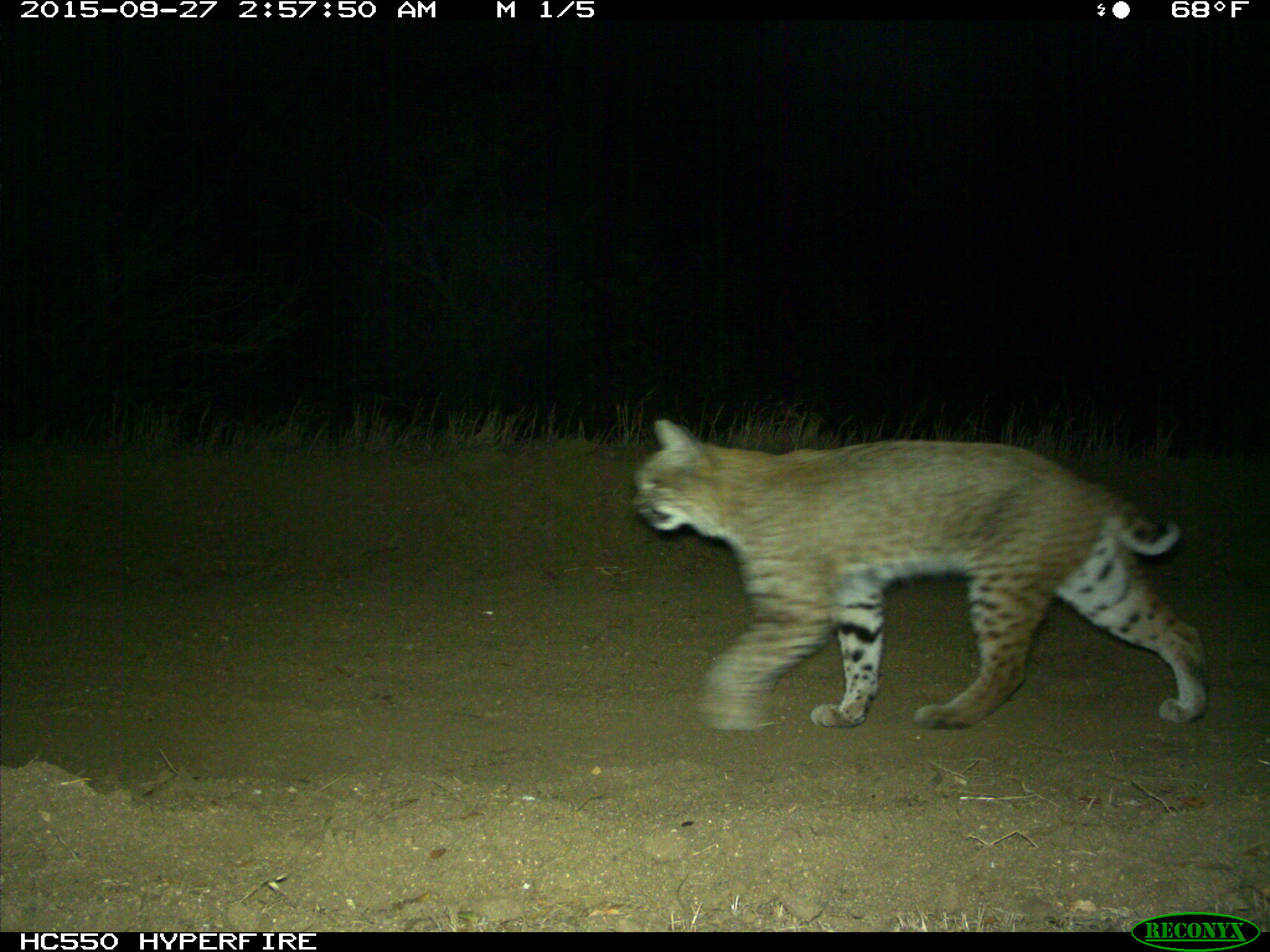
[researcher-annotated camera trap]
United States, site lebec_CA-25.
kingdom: Animalia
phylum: Chordata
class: Mammalia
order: Carnivora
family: Felidae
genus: Lynx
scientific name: Lynx rufus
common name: bobcat